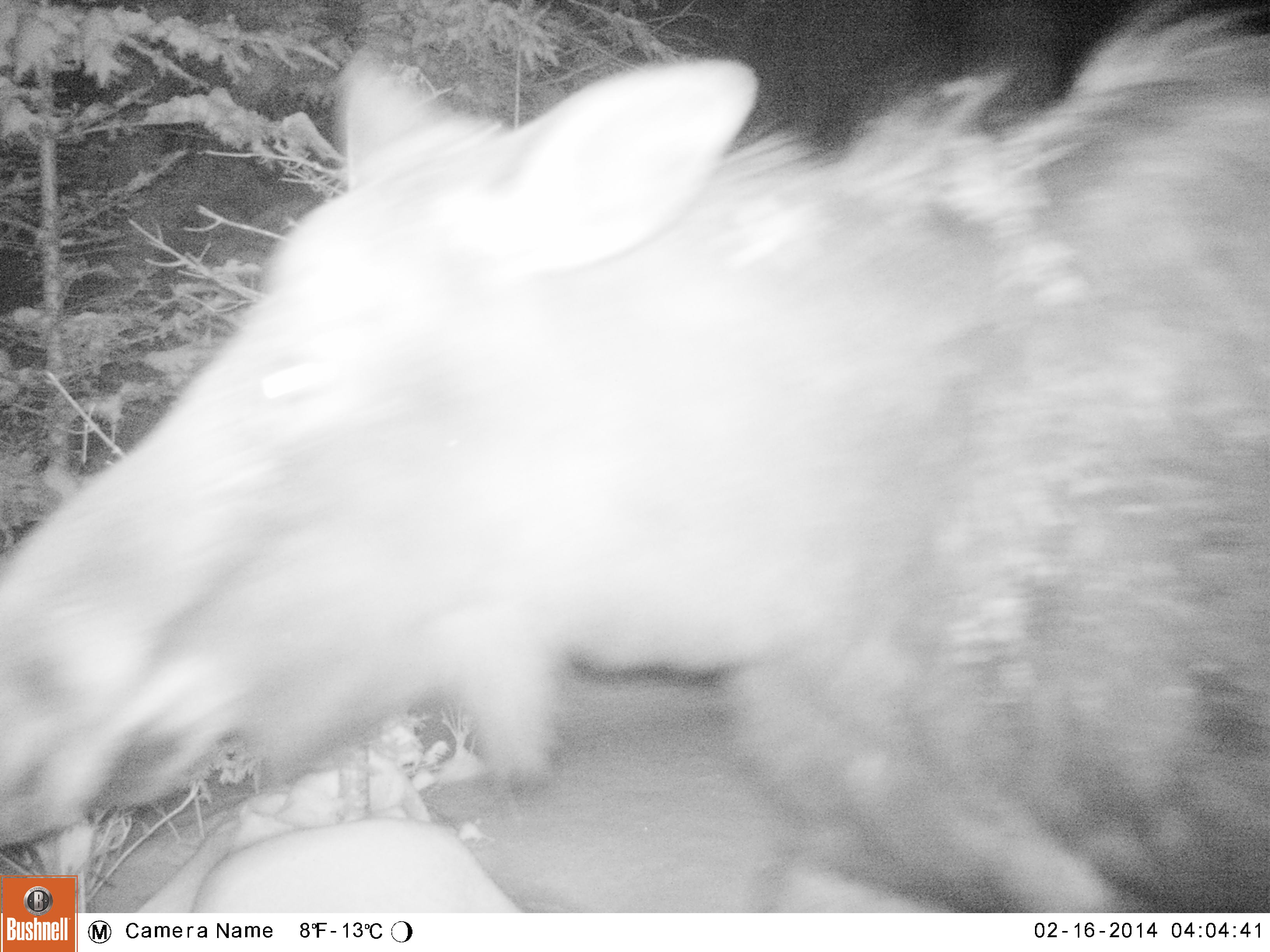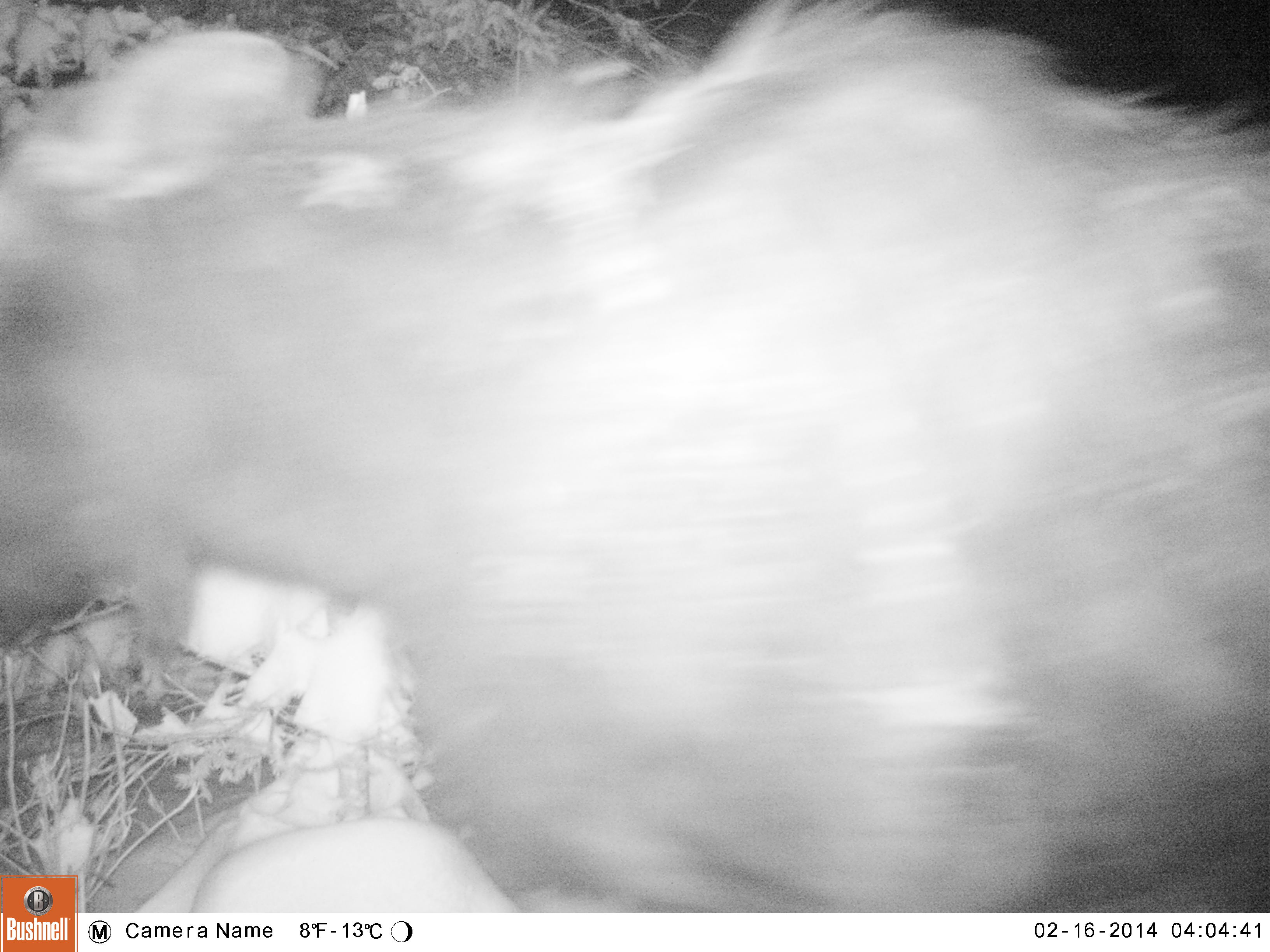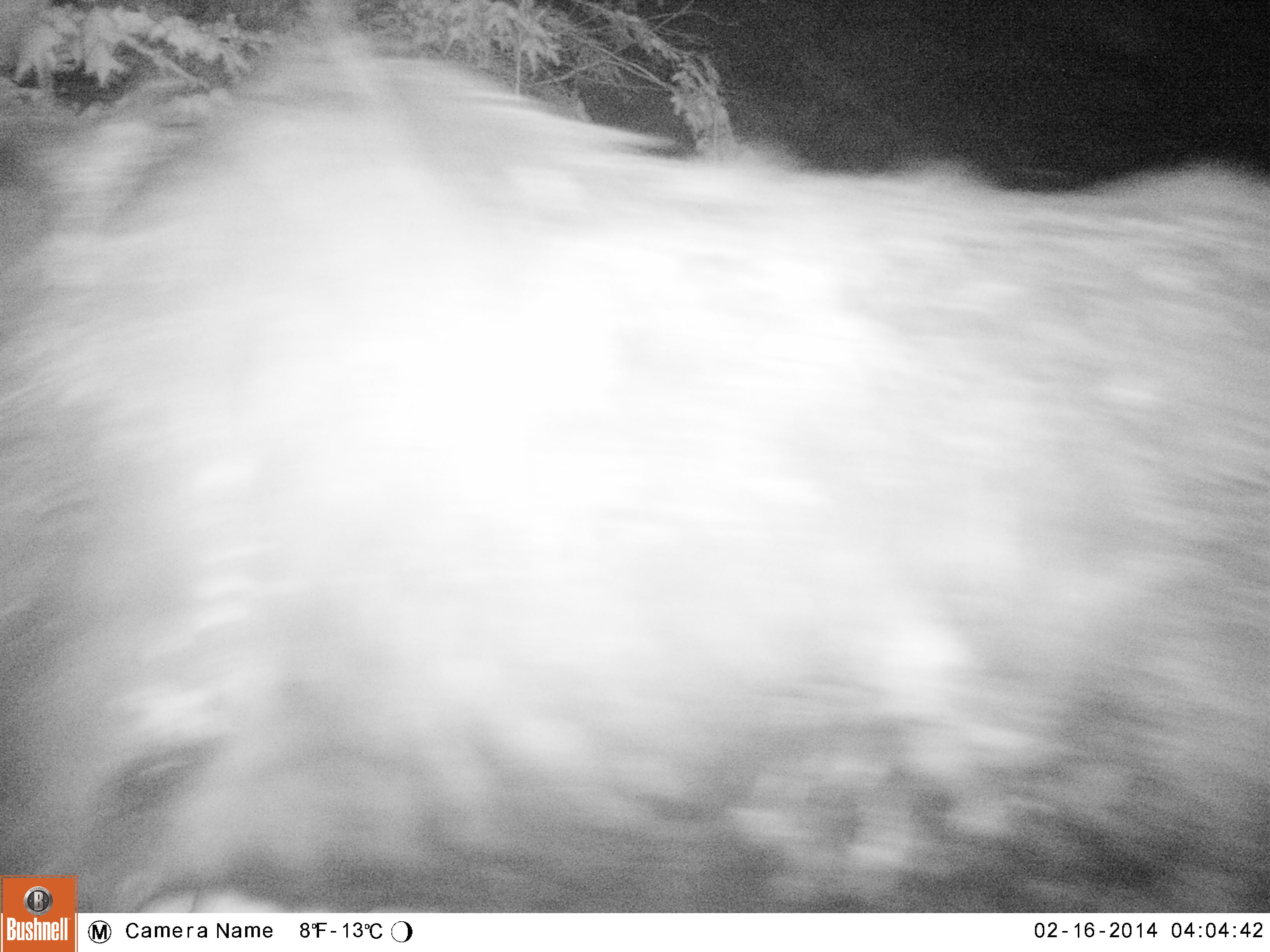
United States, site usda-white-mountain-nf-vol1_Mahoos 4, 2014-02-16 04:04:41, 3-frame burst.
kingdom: Animalia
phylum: Chordata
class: Mammalia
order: Artiodactyla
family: Cervidae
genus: Alces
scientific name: Alces alces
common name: moose